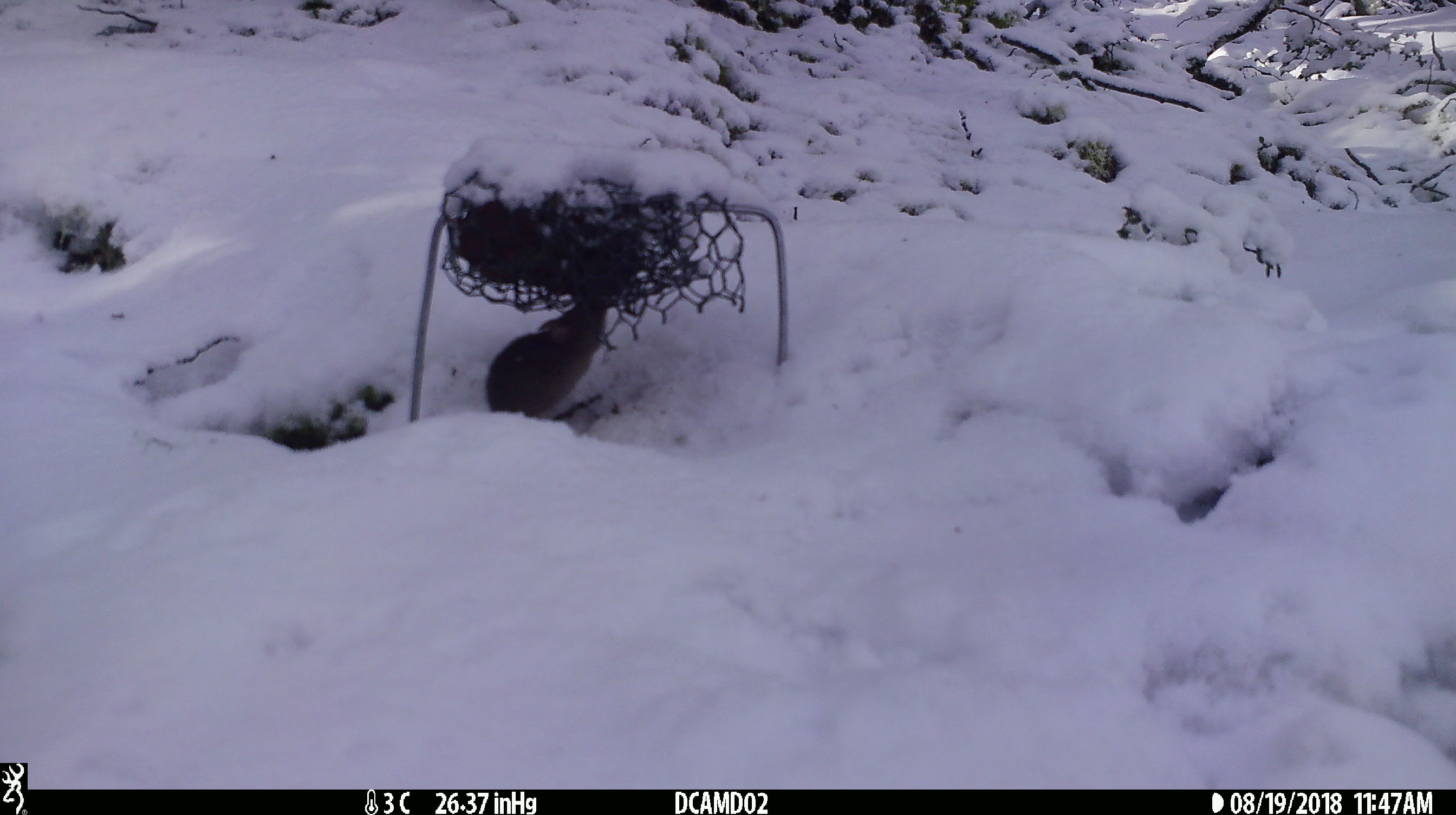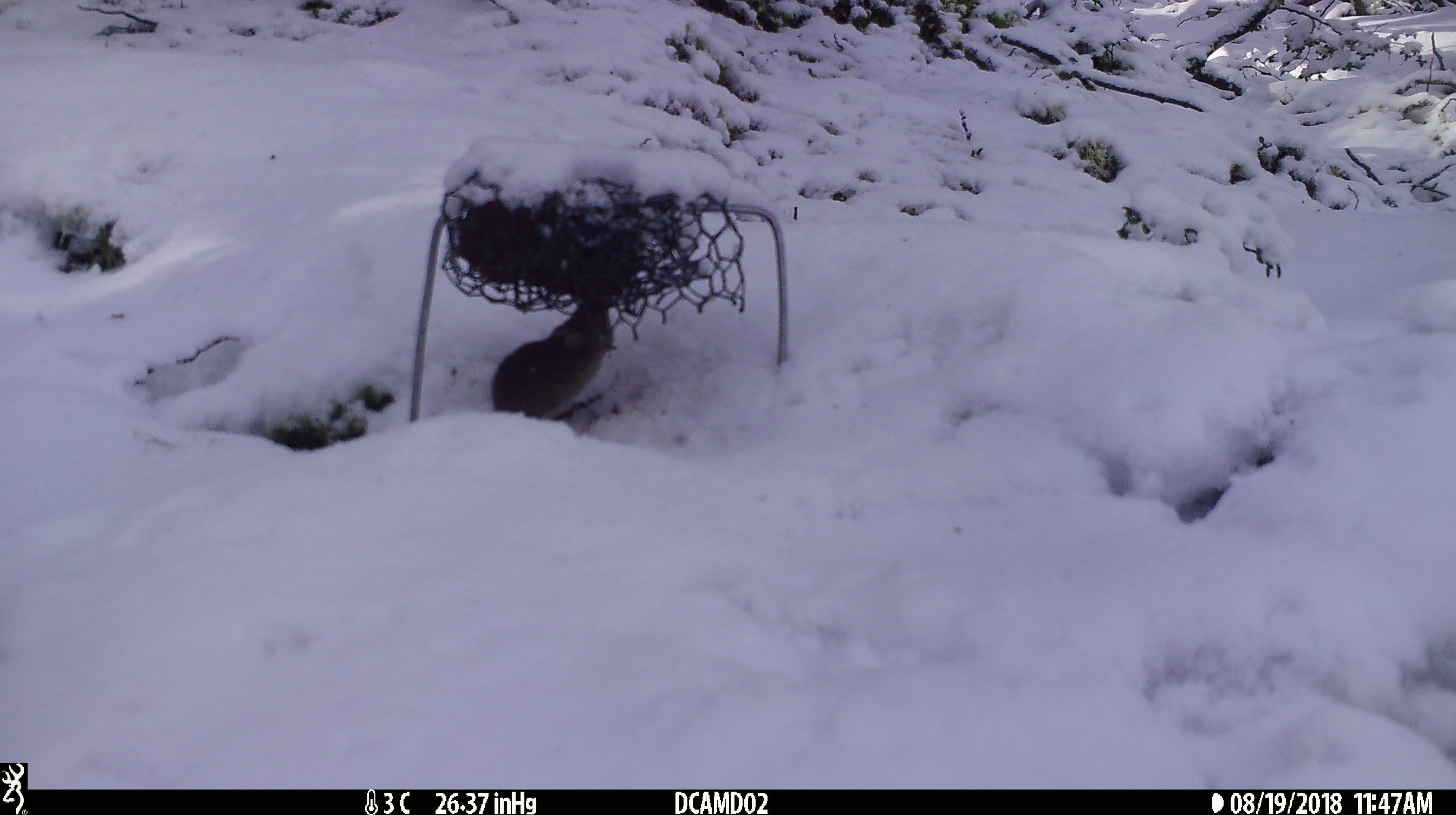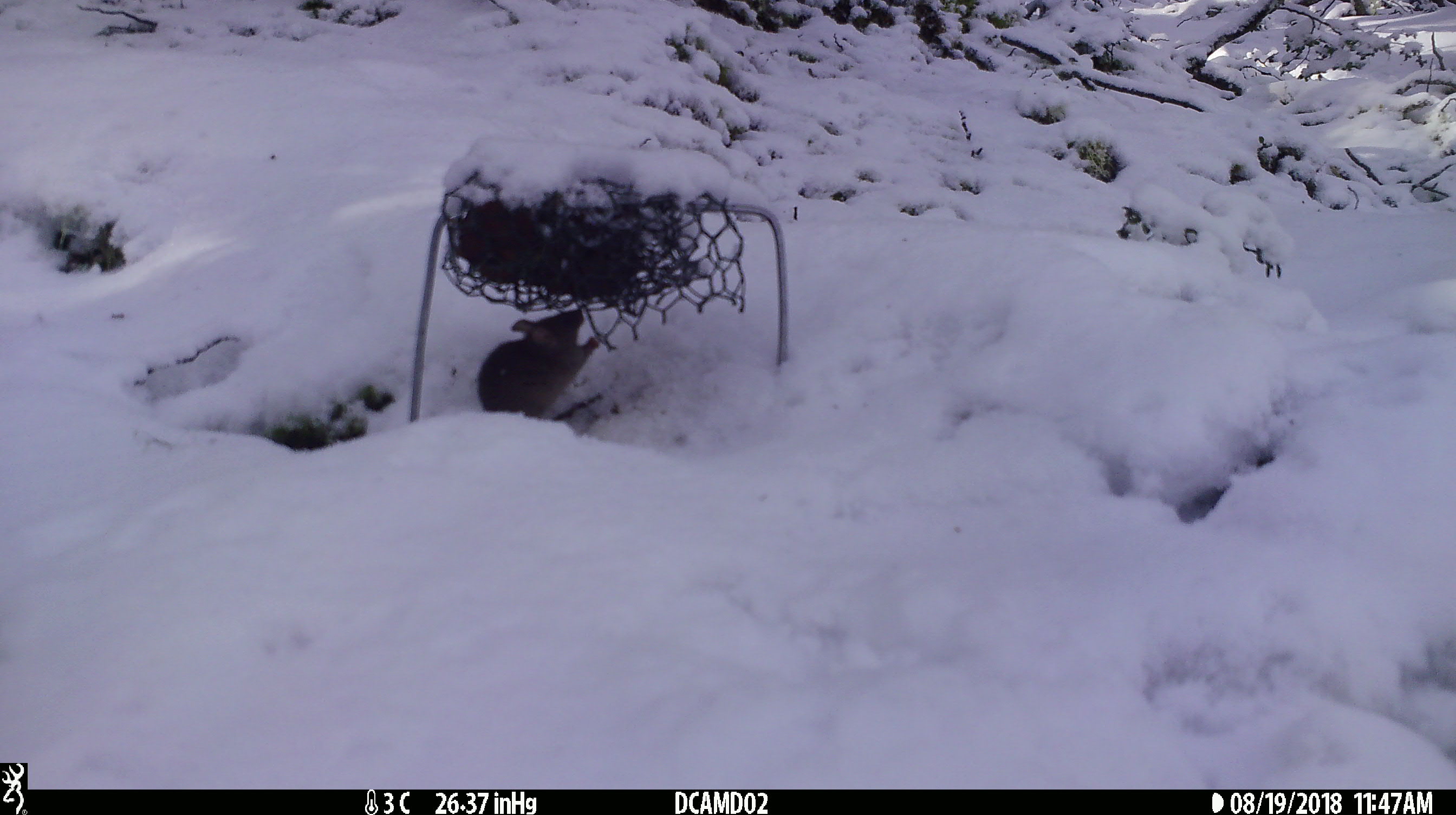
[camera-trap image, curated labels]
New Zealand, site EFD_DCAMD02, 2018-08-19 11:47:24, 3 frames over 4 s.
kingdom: Animalia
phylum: Chordata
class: Mammalia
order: Rodentia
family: Muridae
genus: Mus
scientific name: Mus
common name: mouse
Mouse (Mus).